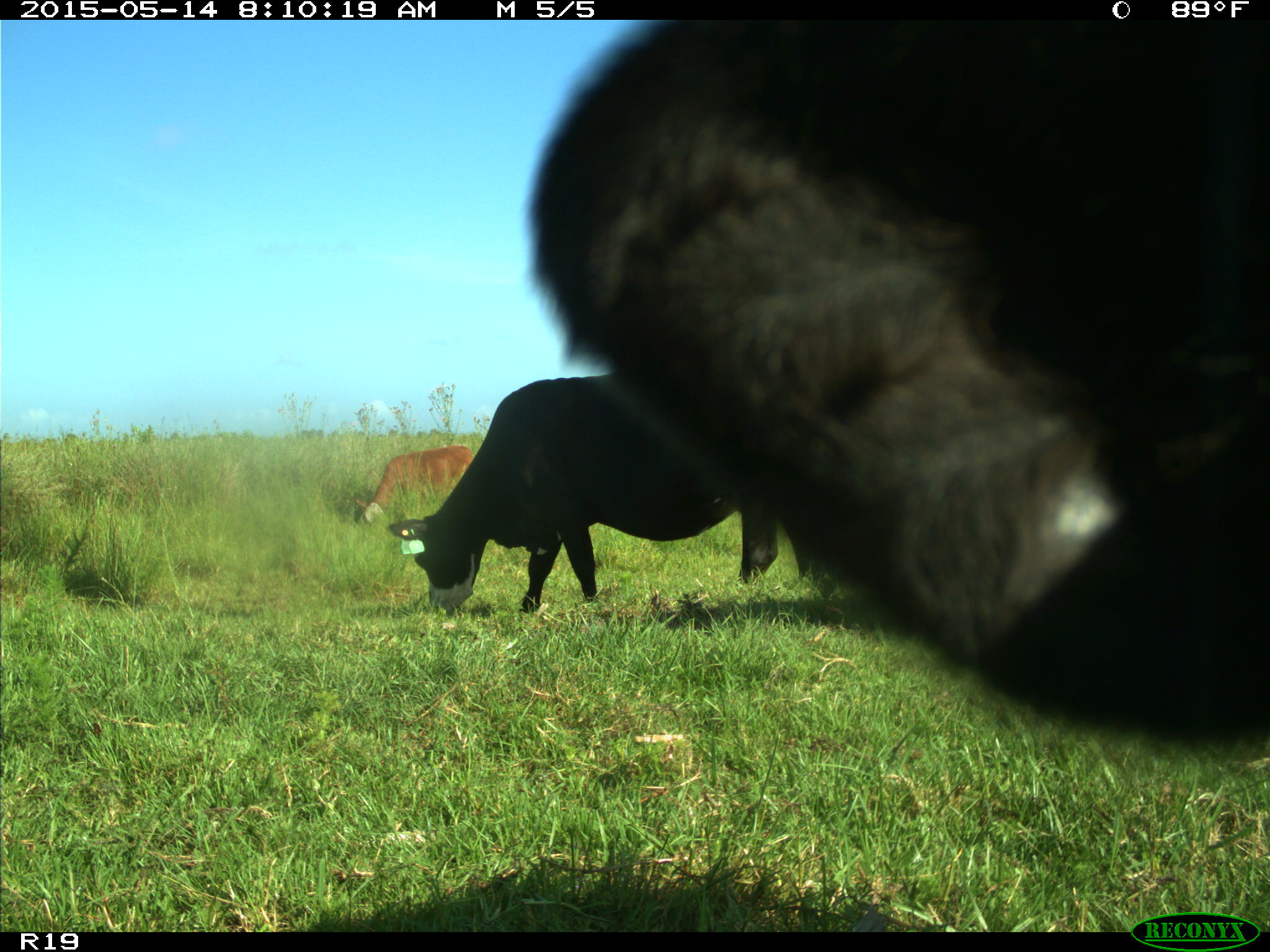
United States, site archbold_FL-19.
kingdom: Animalia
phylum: Chordata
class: Mammalia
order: Artiodactyla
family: Bovidae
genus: Bos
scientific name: Bos taurus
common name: domestic cow